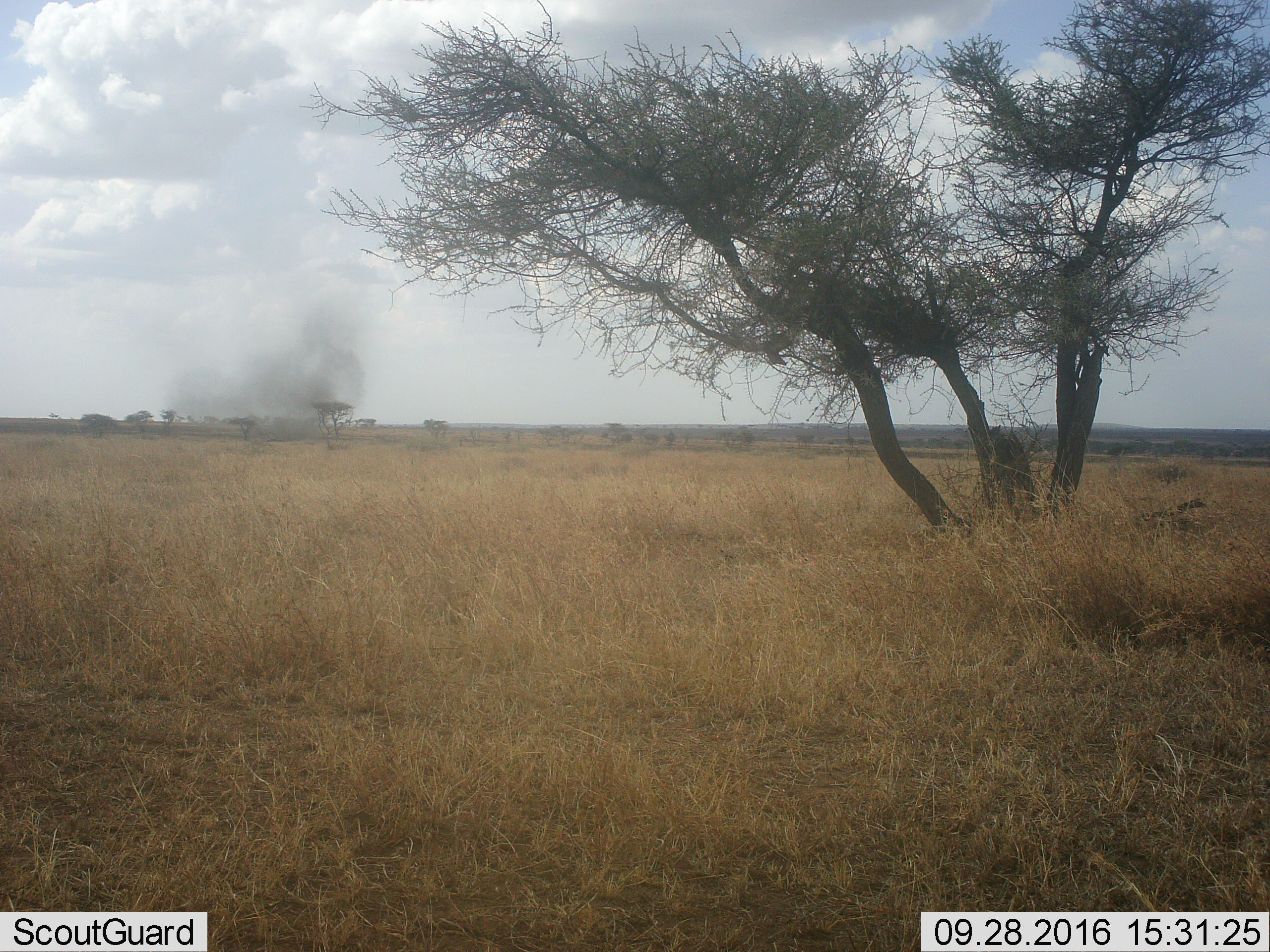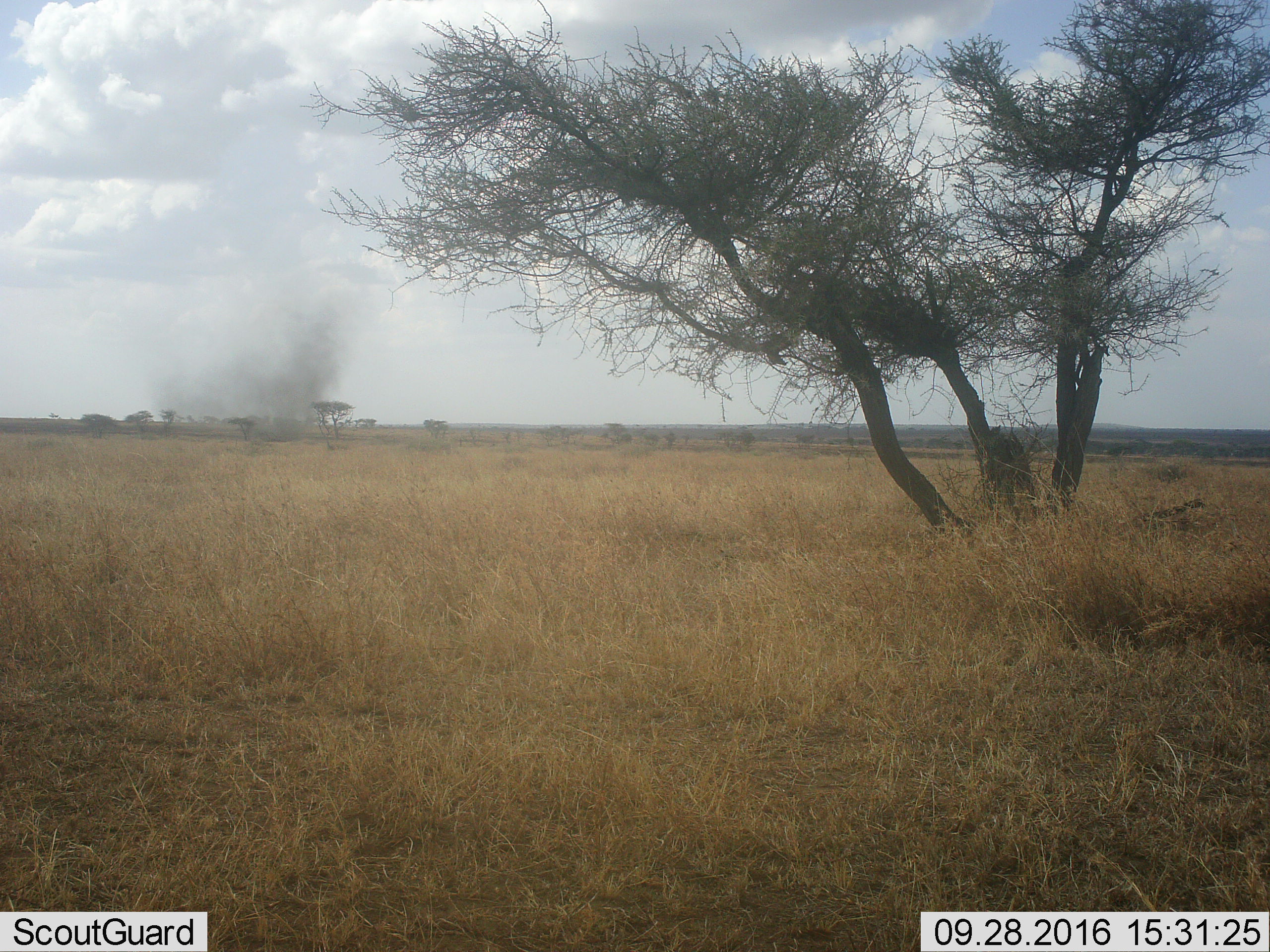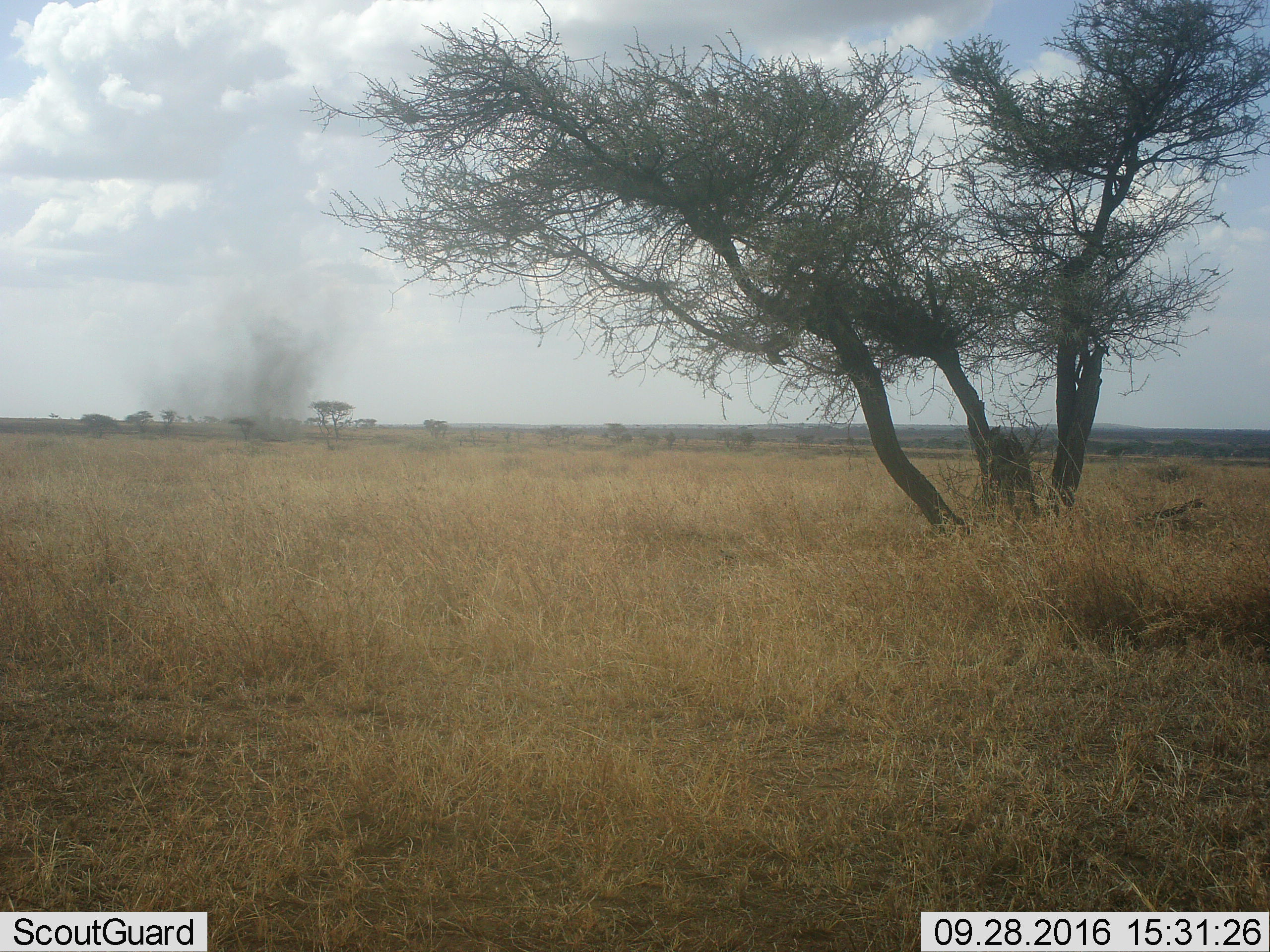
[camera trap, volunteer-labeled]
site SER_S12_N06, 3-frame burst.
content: unidentified animal